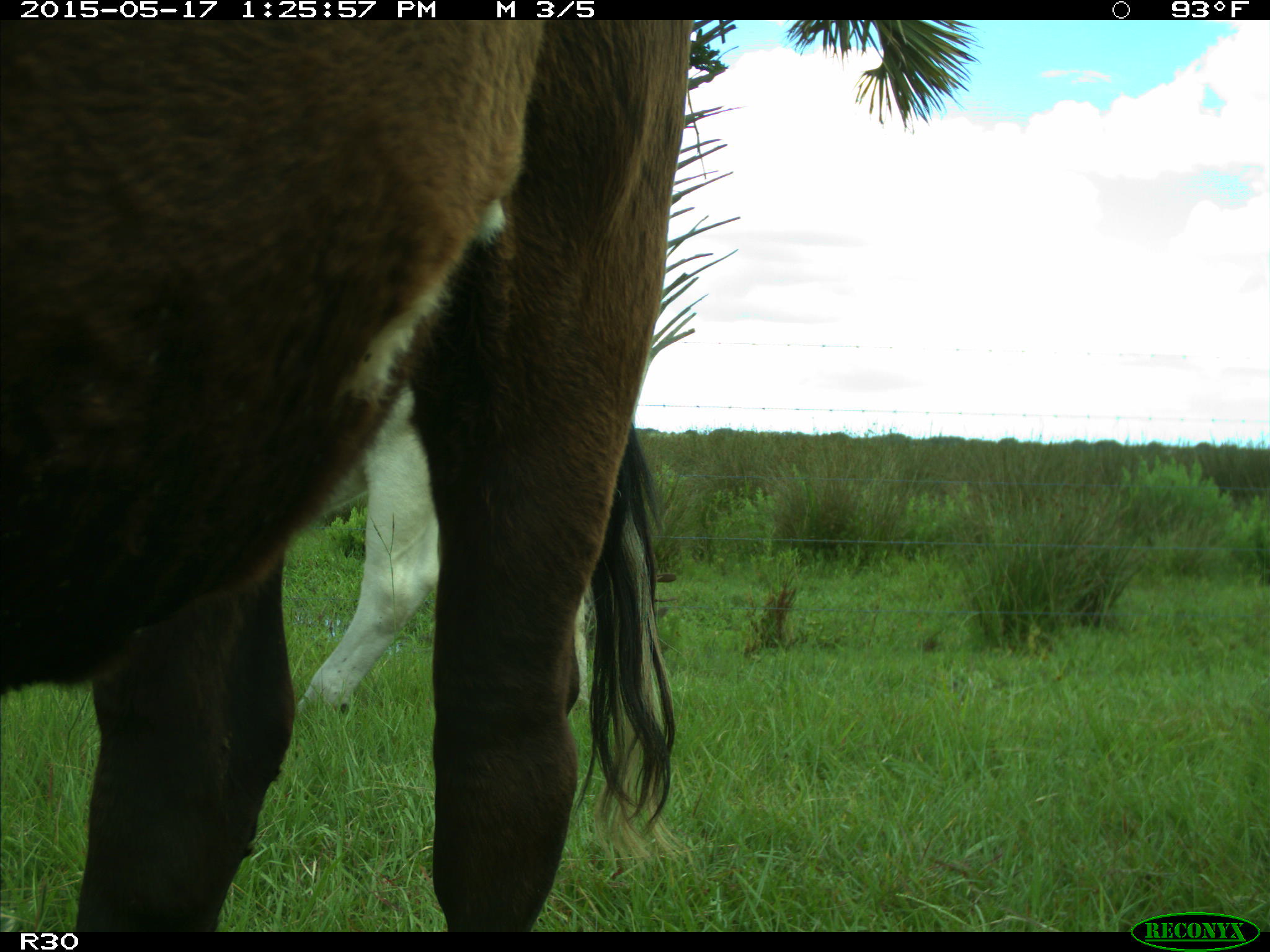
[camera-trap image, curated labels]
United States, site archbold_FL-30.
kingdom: Animalia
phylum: Chordata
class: Mammalia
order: Artiodactyla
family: Bovidae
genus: Bos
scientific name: Bos taurus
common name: domestic cow